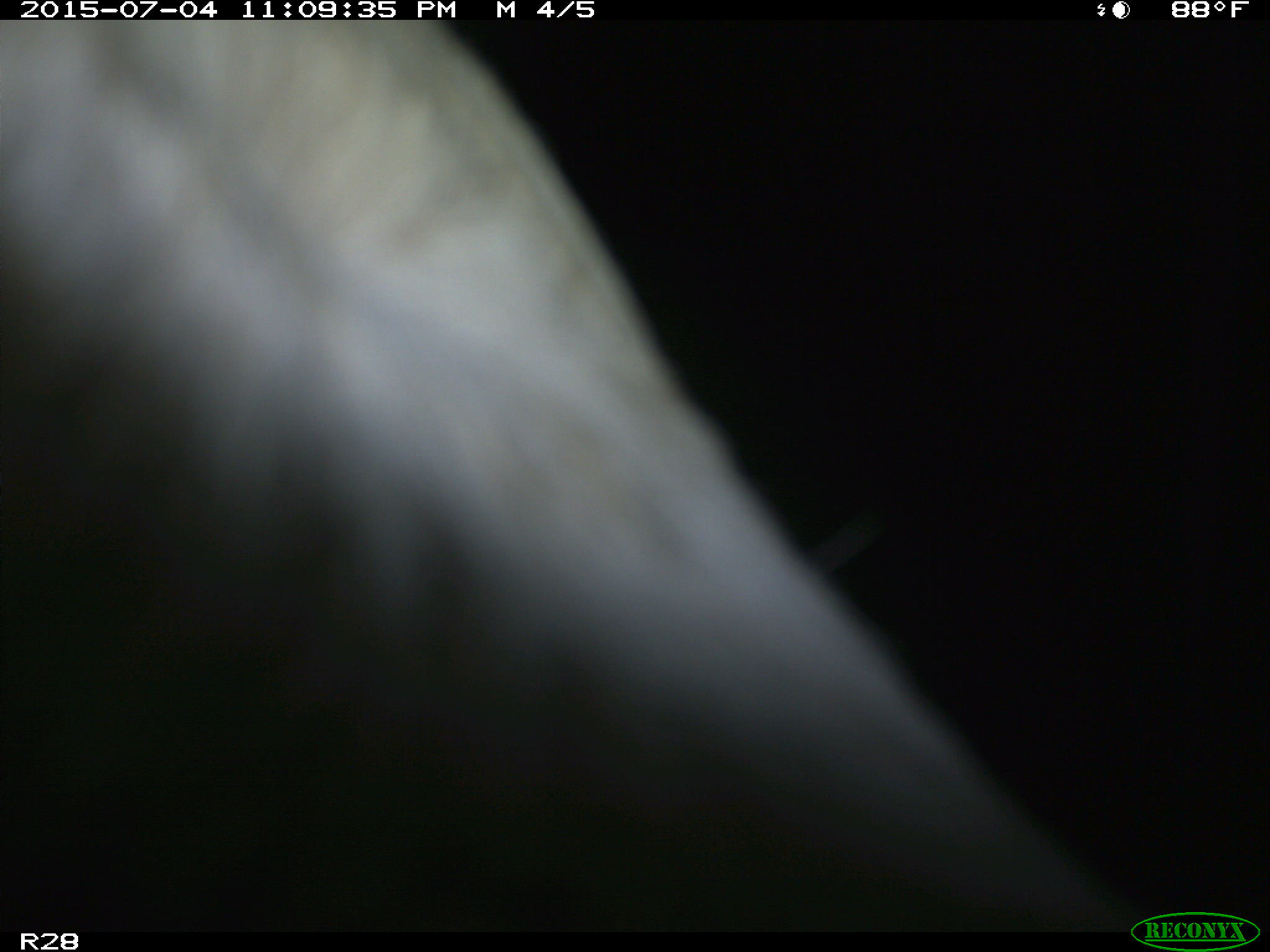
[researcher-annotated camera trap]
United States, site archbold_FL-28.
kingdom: Animalia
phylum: Chordata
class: Mammalia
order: Artiodactyla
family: Bovidae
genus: Bos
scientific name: Bos taurus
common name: domestic cow